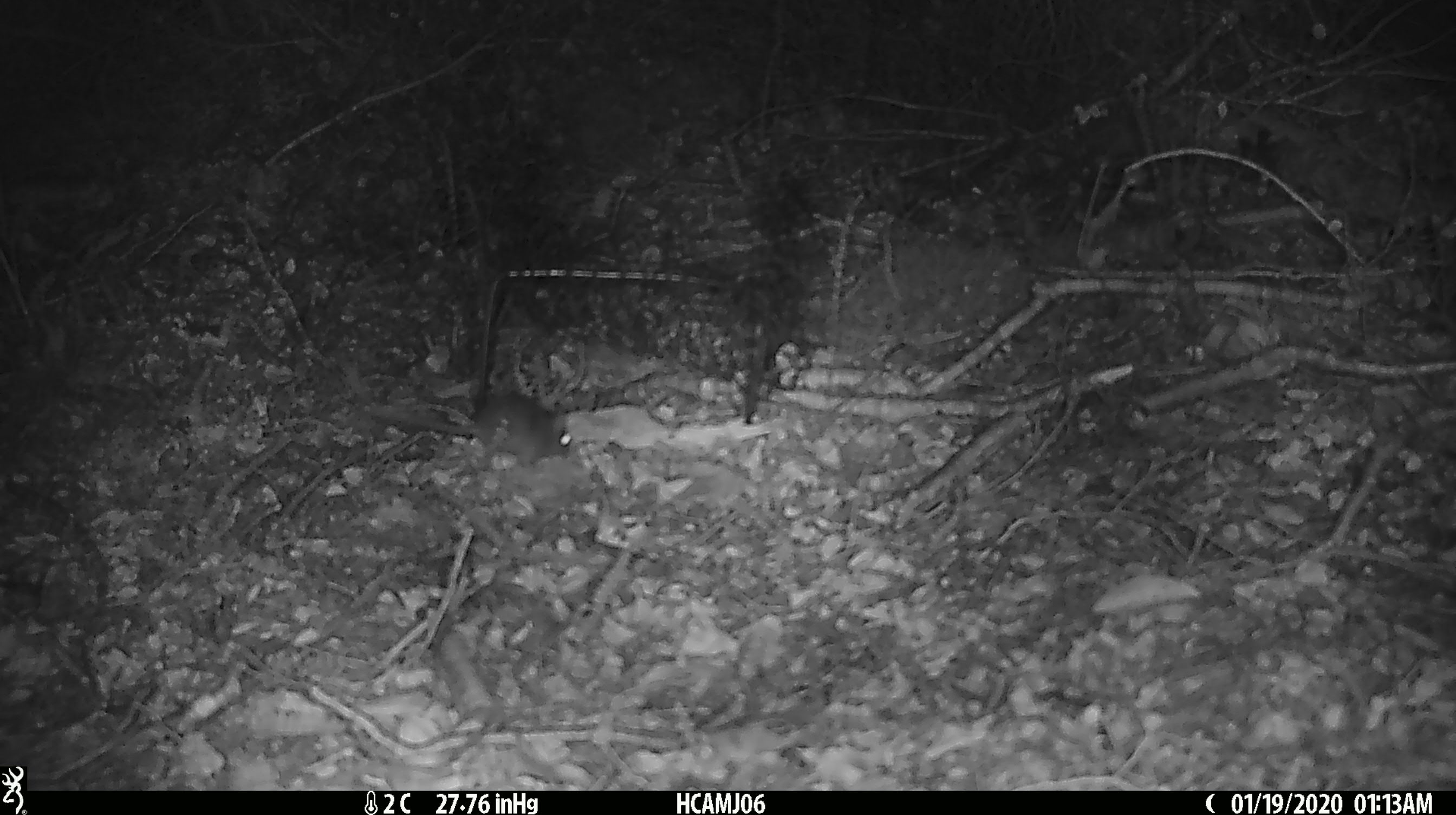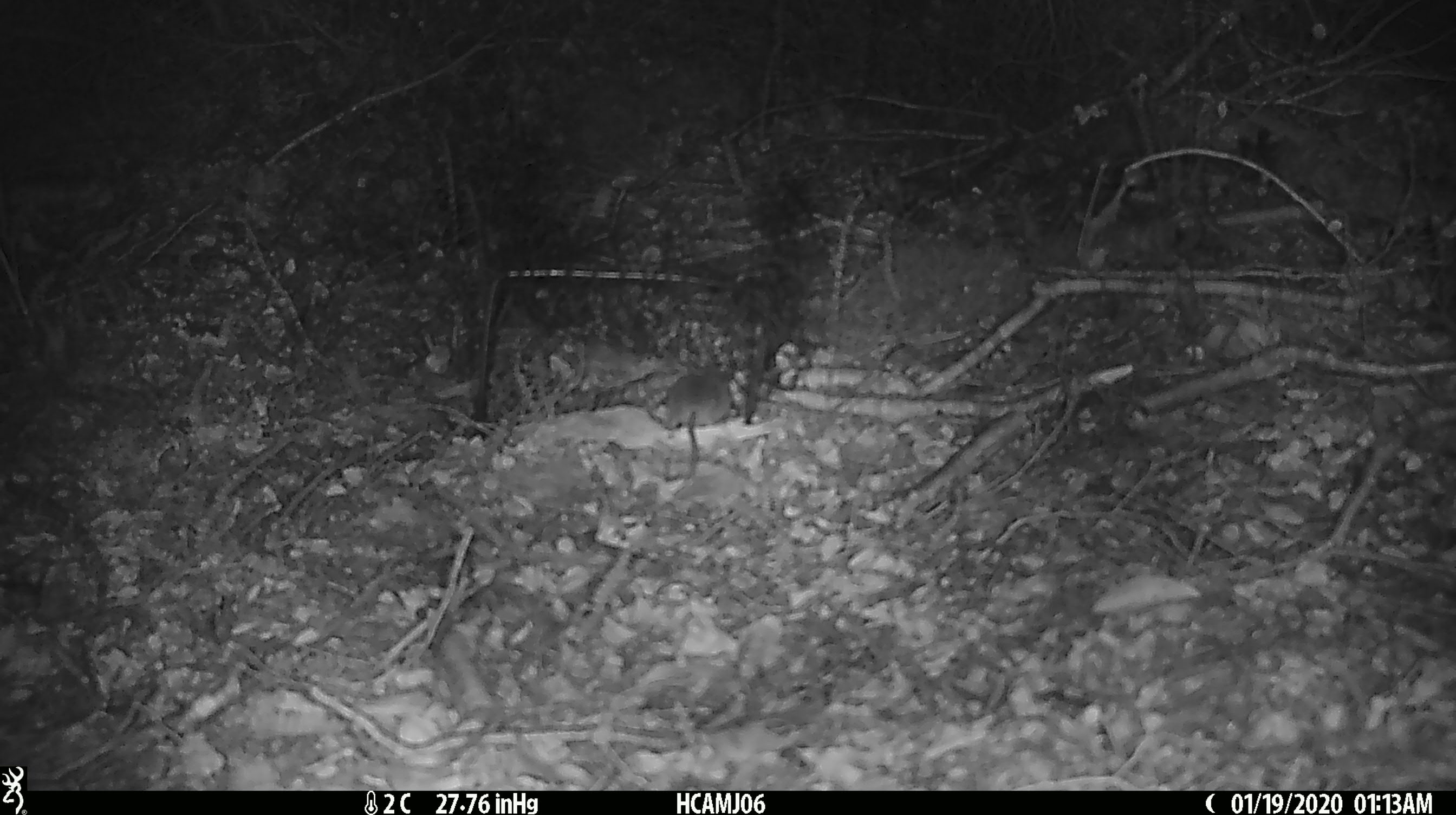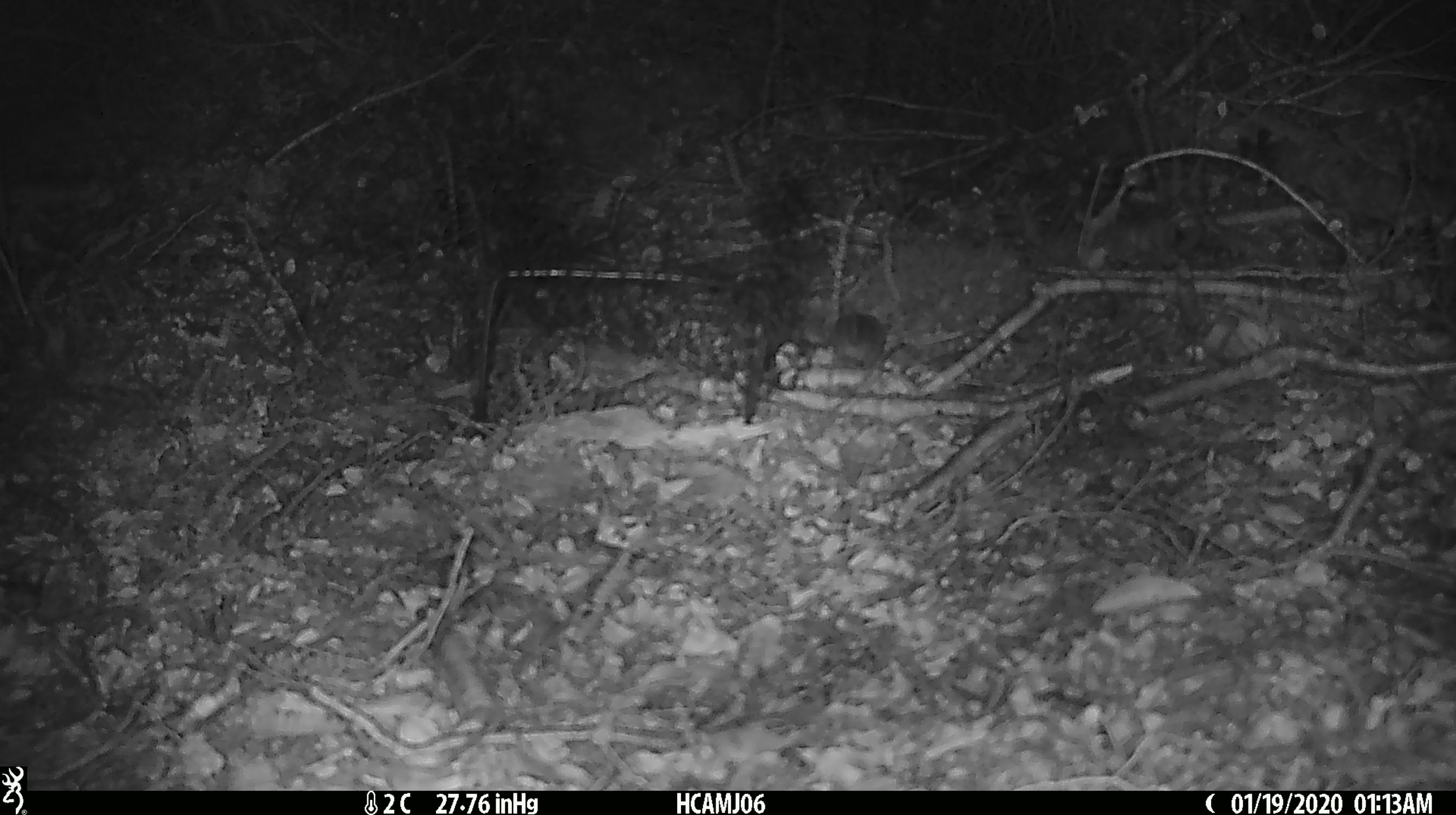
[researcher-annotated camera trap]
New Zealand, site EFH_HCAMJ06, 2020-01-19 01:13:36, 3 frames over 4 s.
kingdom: Animalia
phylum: Chordata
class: Mammalia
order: Rodentia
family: Muridae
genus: Mus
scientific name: Mus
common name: mouse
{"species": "mouse (Mus)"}